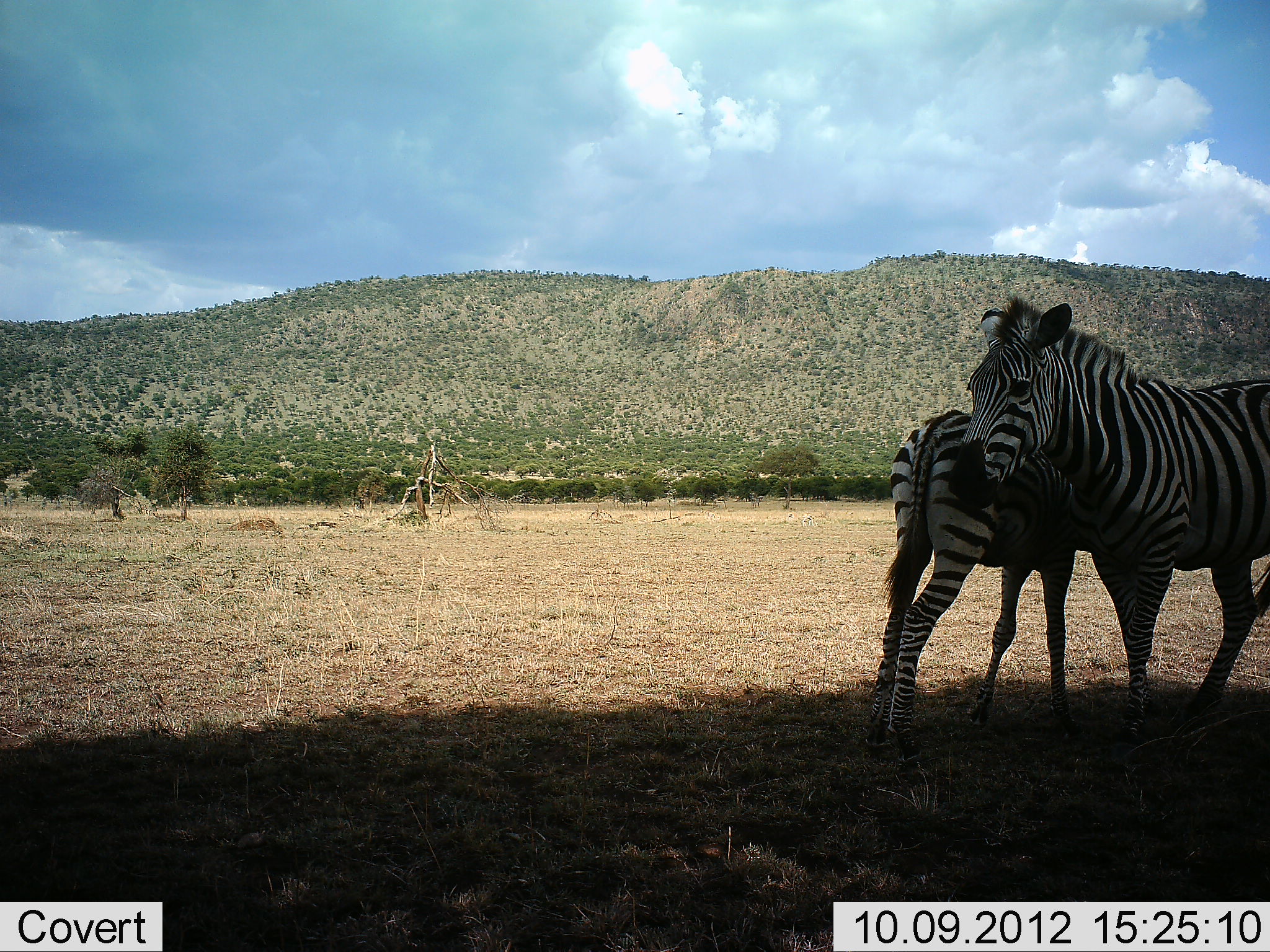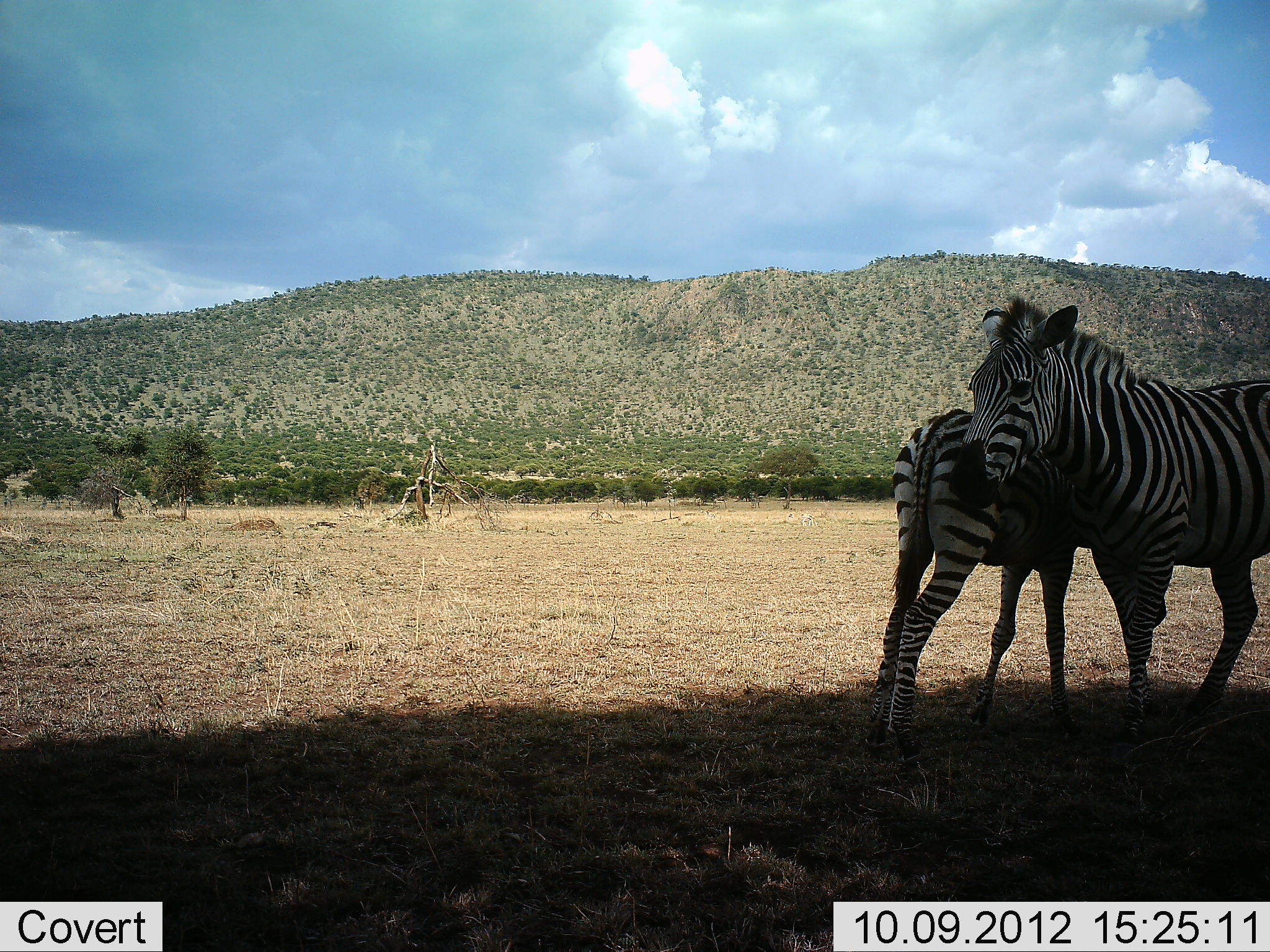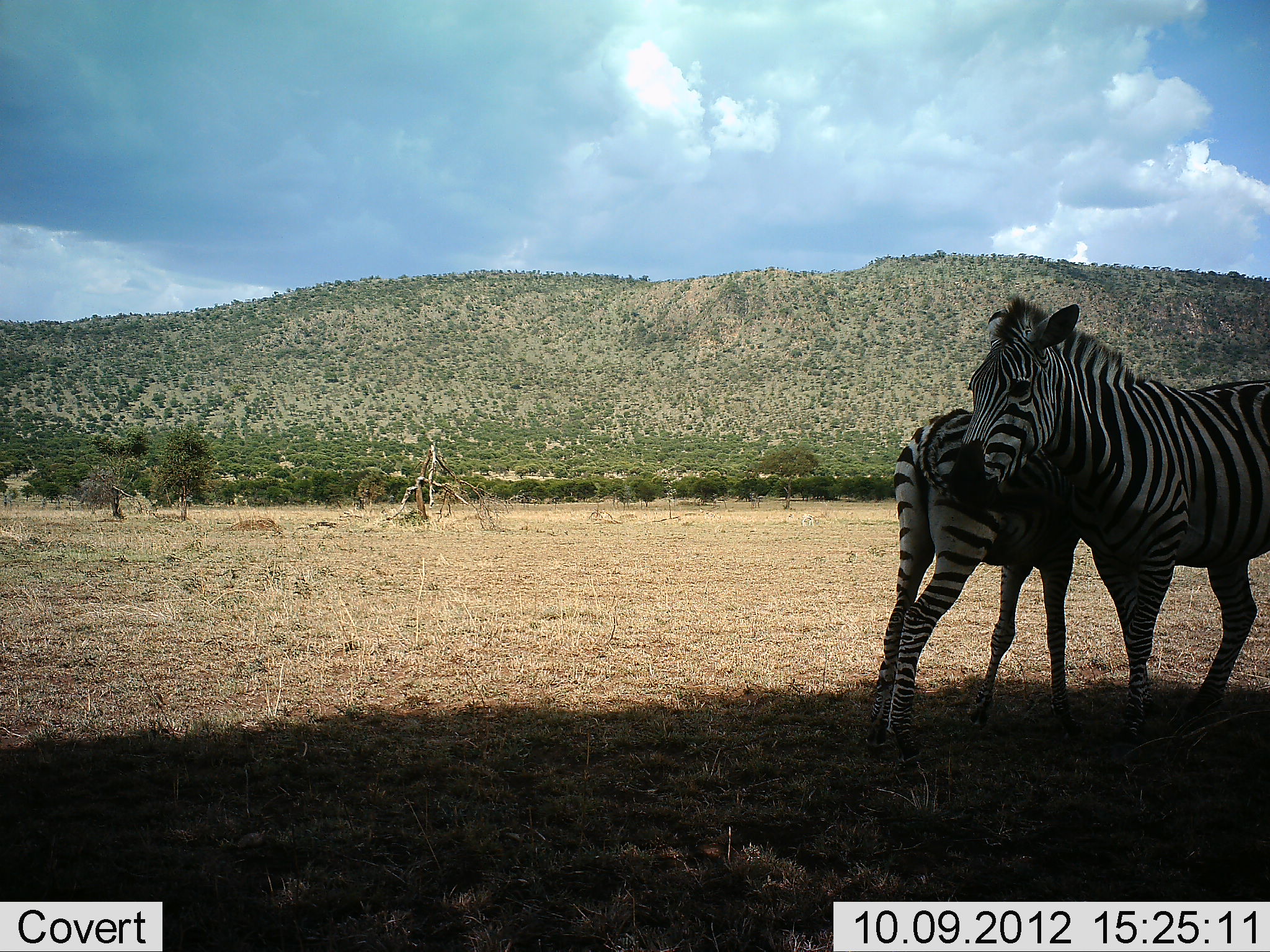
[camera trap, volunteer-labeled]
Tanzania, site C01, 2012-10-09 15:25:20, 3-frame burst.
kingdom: Animalia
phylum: Chordata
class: Mammalia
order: Perissodactyla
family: Equidae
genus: Equus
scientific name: Equus quagga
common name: plains zebra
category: zebra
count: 2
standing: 90%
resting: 0%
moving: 0%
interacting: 20%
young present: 30%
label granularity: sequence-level